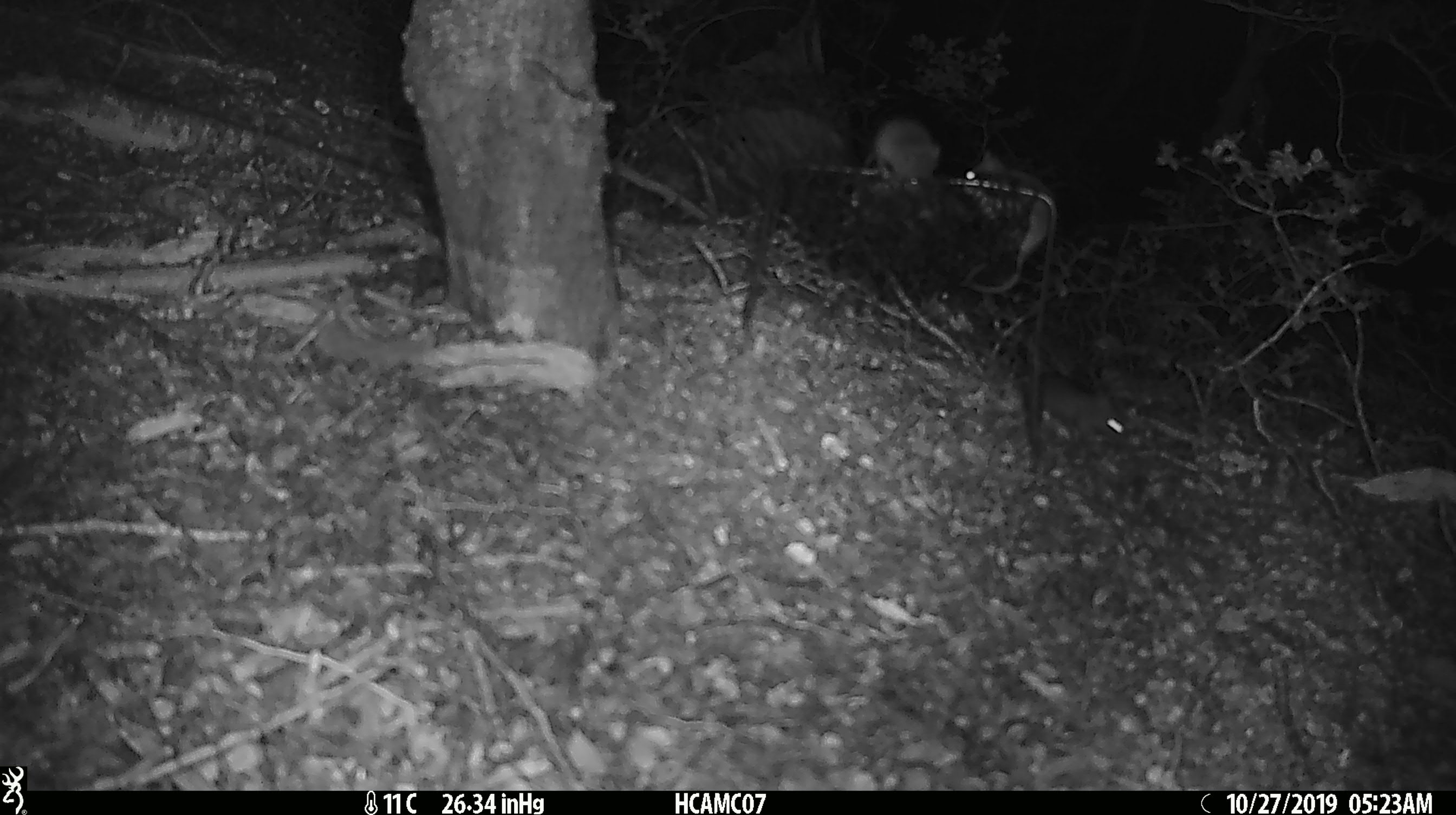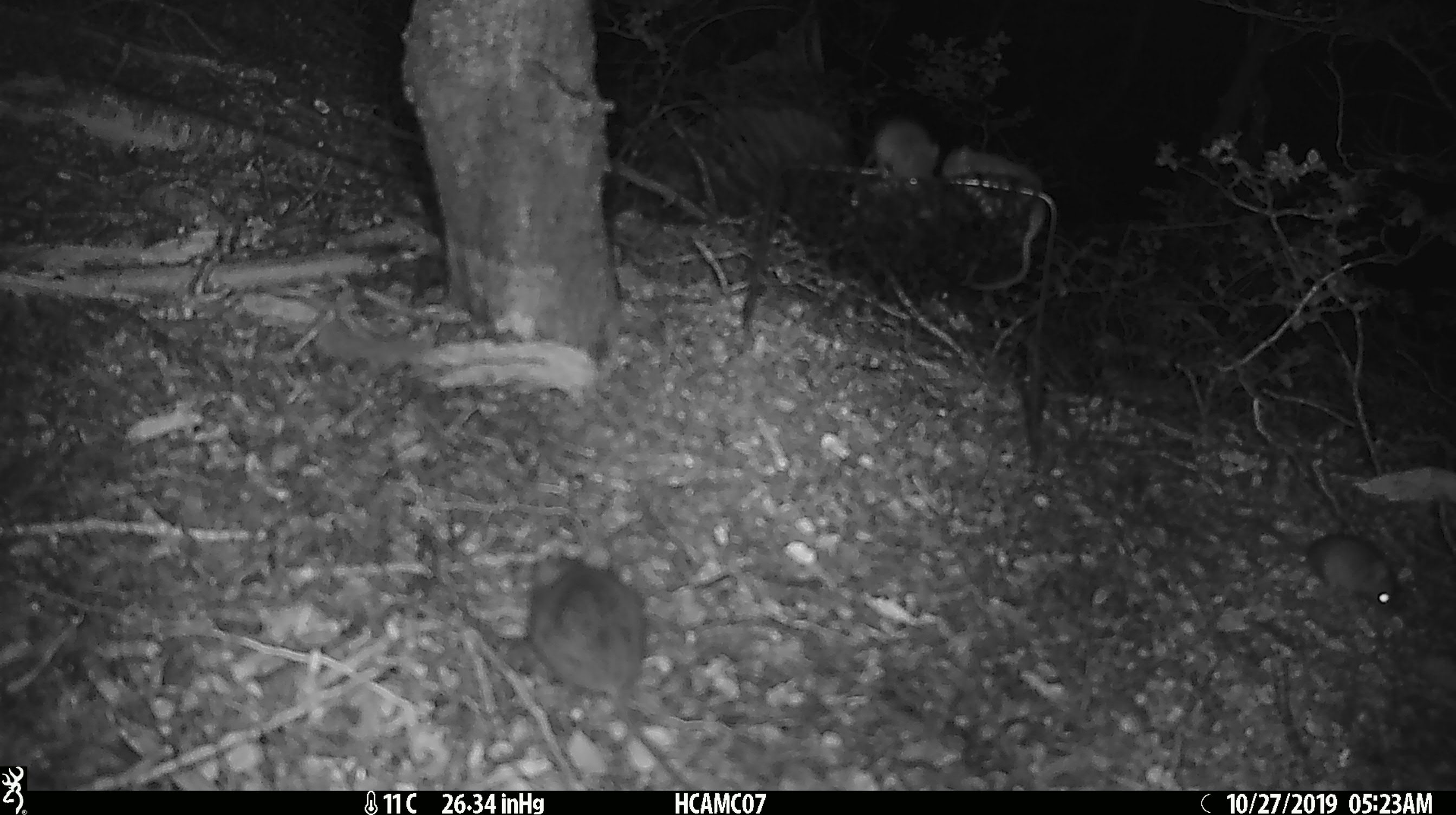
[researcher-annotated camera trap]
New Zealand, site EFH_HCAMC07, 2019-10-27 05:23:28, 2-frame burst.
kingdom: Animalia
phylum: Chordata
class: Mammalia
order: Rodentia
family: Muridae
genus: Mus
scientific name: Mus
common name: mouse